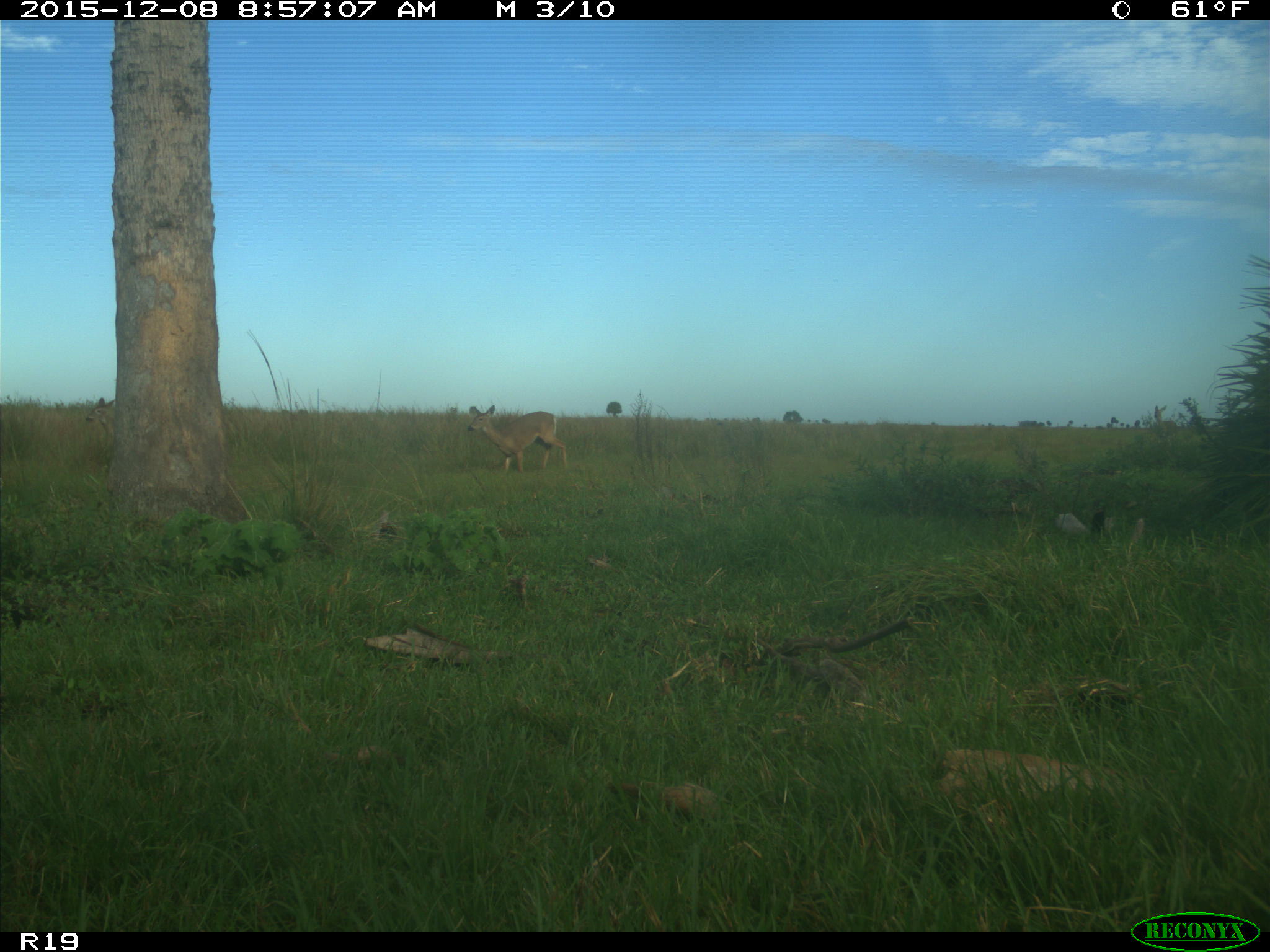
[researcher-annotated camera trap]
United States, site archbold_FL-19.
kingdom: Animalia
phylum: Chordata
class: Mammalia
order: Artiodactyla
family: Cervidae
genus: Odocoileus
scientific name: Odocoileus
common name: deer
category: unidentified deer